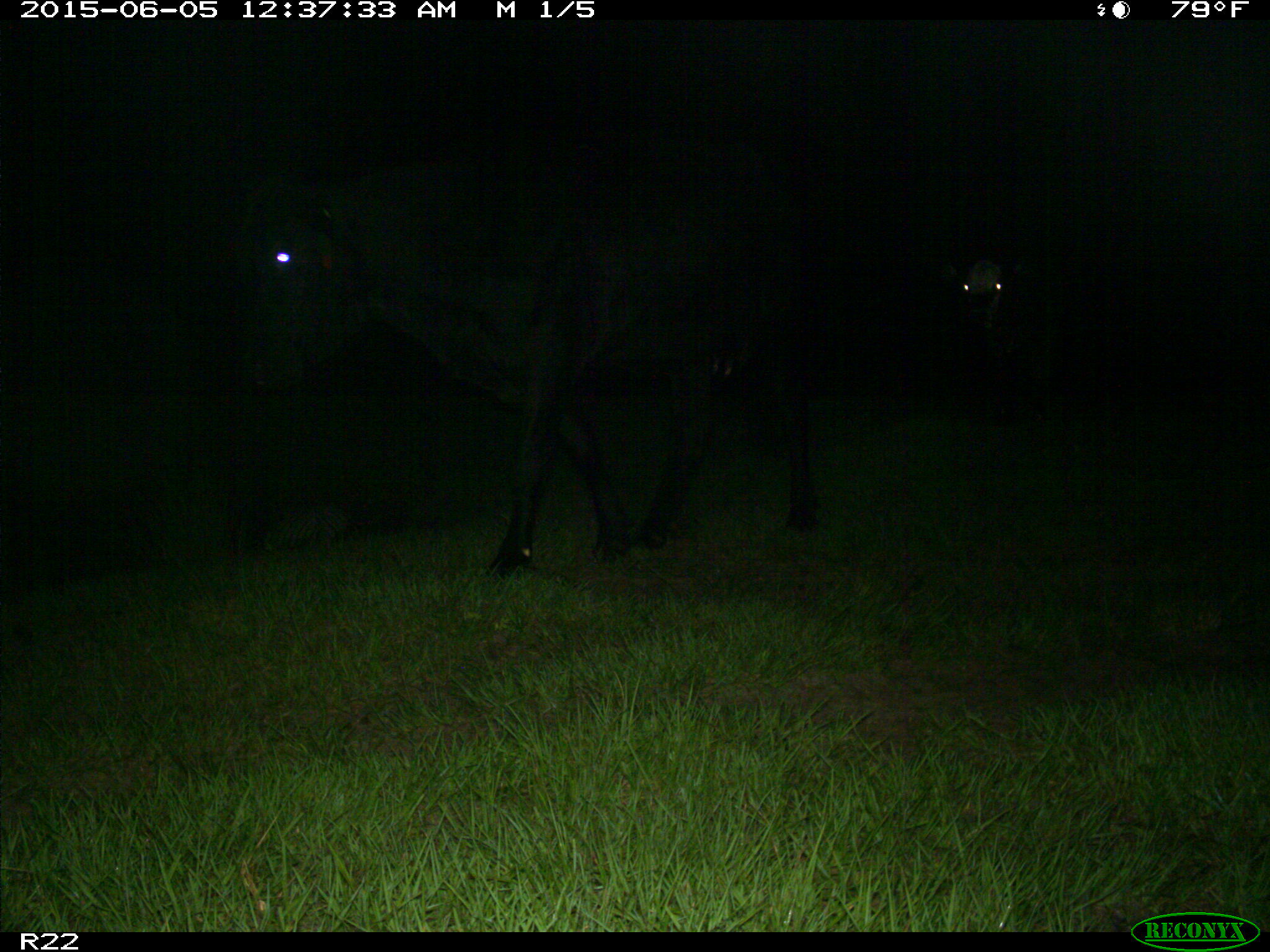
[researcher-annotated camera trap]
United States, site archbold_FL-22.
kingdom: Animalia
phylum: Chordata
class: Mammalia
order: Artiodactyla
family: Bovidae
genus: Bos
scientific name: Bos taurus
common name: domestic cow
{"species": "Bos taurus (domestic cow)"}